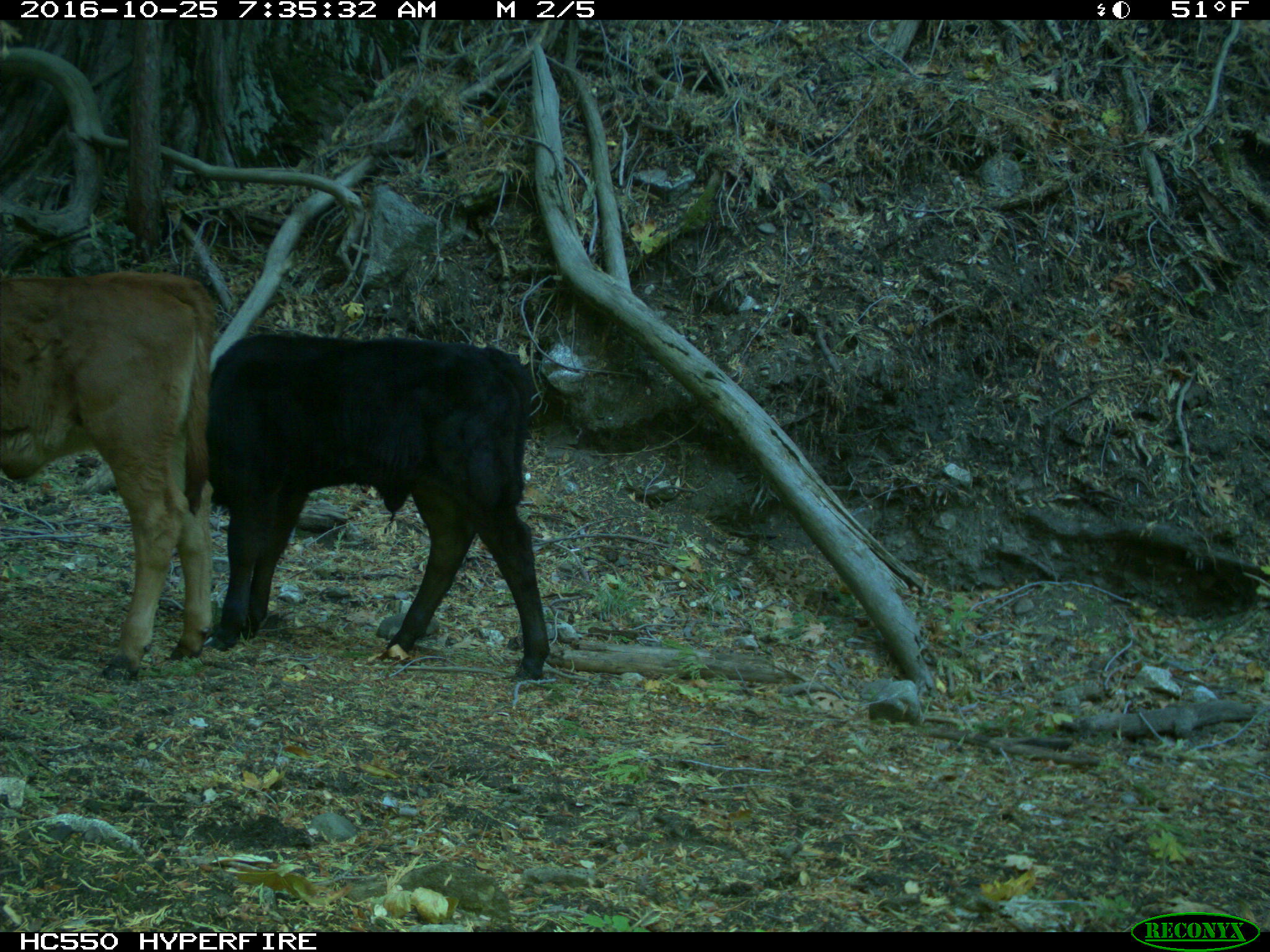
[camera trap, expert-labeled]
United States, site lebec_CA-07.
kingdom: Animalia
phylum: Chordata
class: Mammalia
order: Artiodactyla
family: Bovidae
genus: Bos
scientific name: Bos taurus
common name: domestic cow